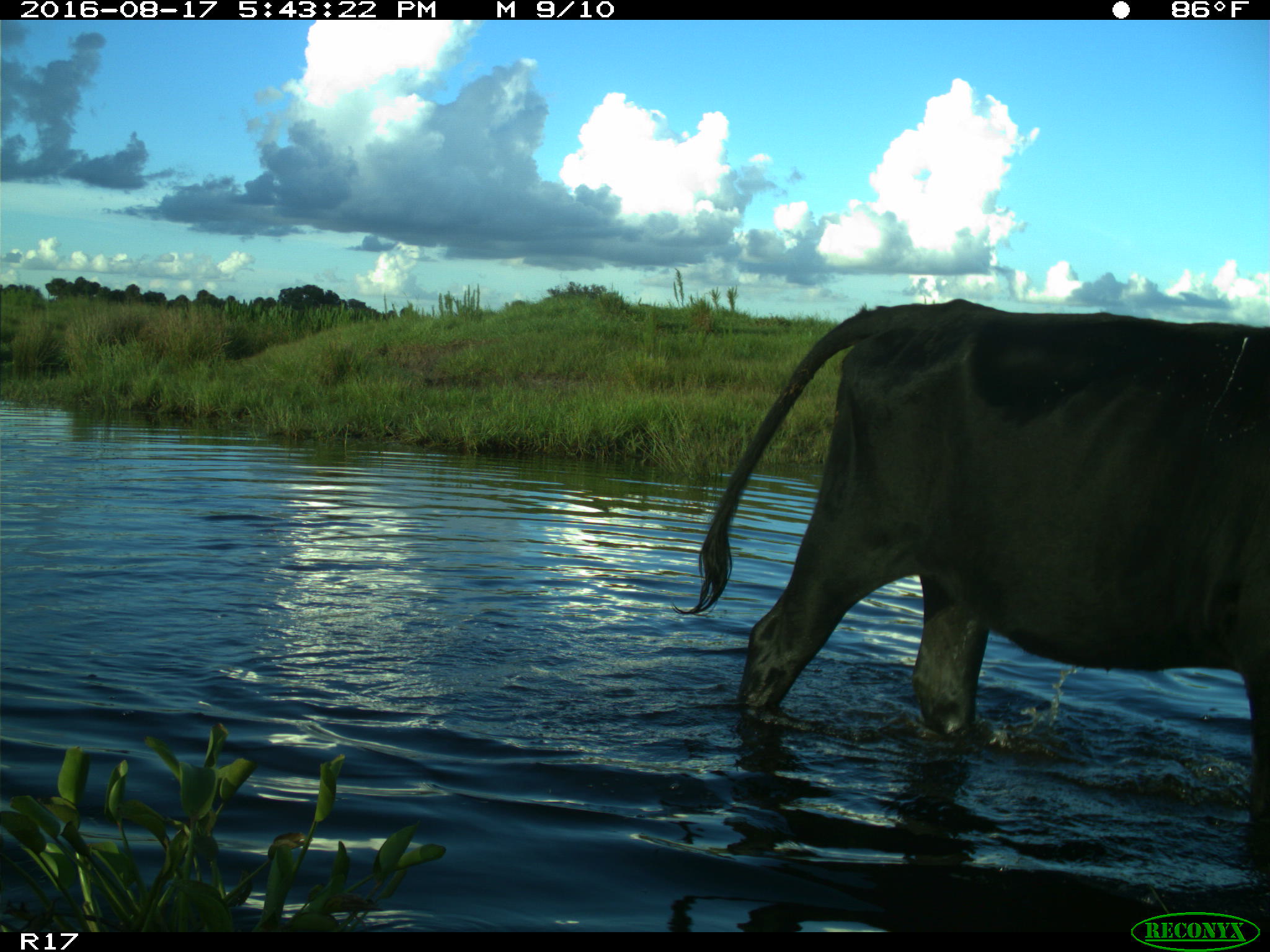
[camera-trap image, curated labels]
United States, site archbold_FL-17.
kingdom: Animalia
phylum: Chordata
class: Mammalia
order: Artiodactyla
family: Bovidae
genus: Bos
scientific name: Bos taurus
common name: domestic cow